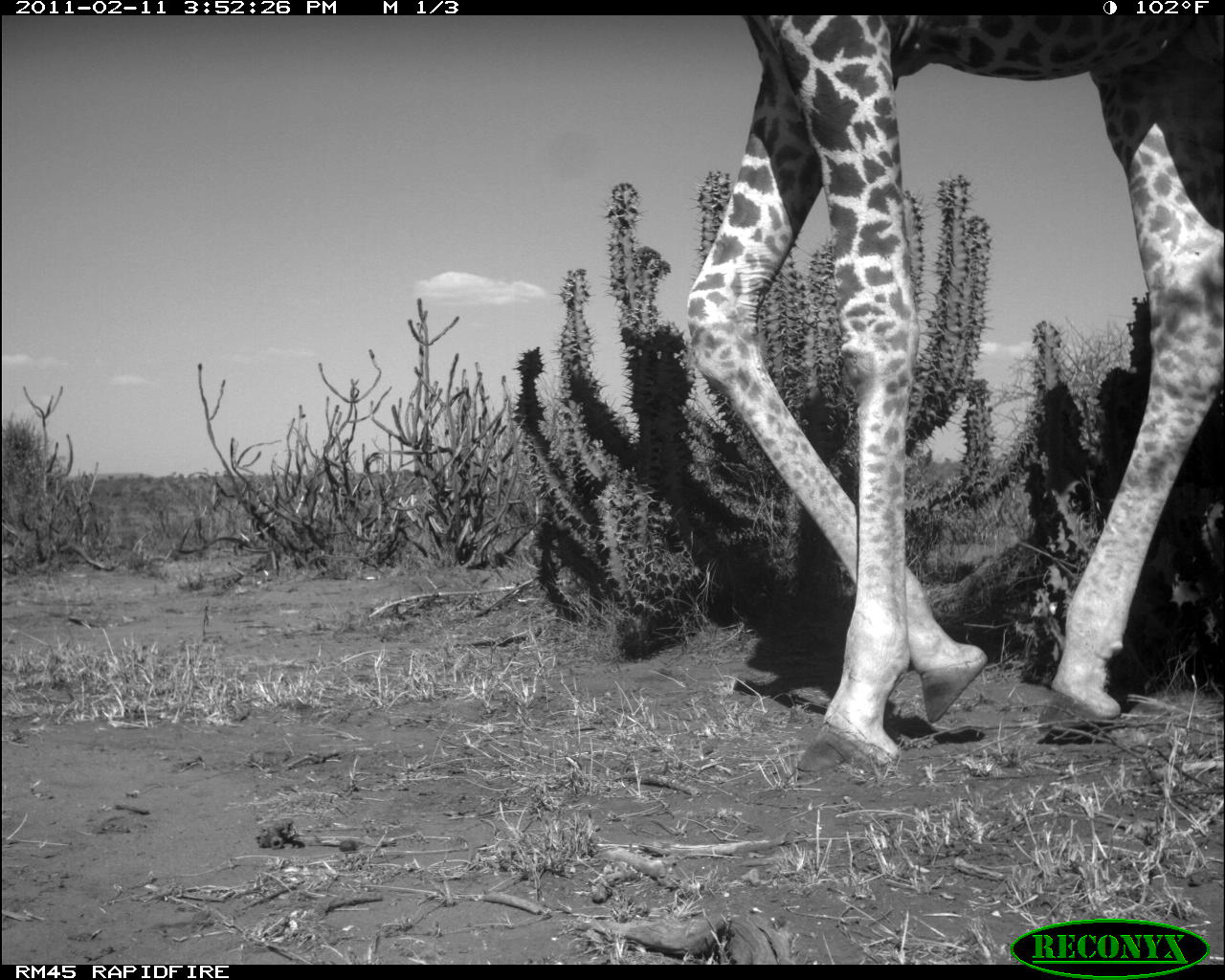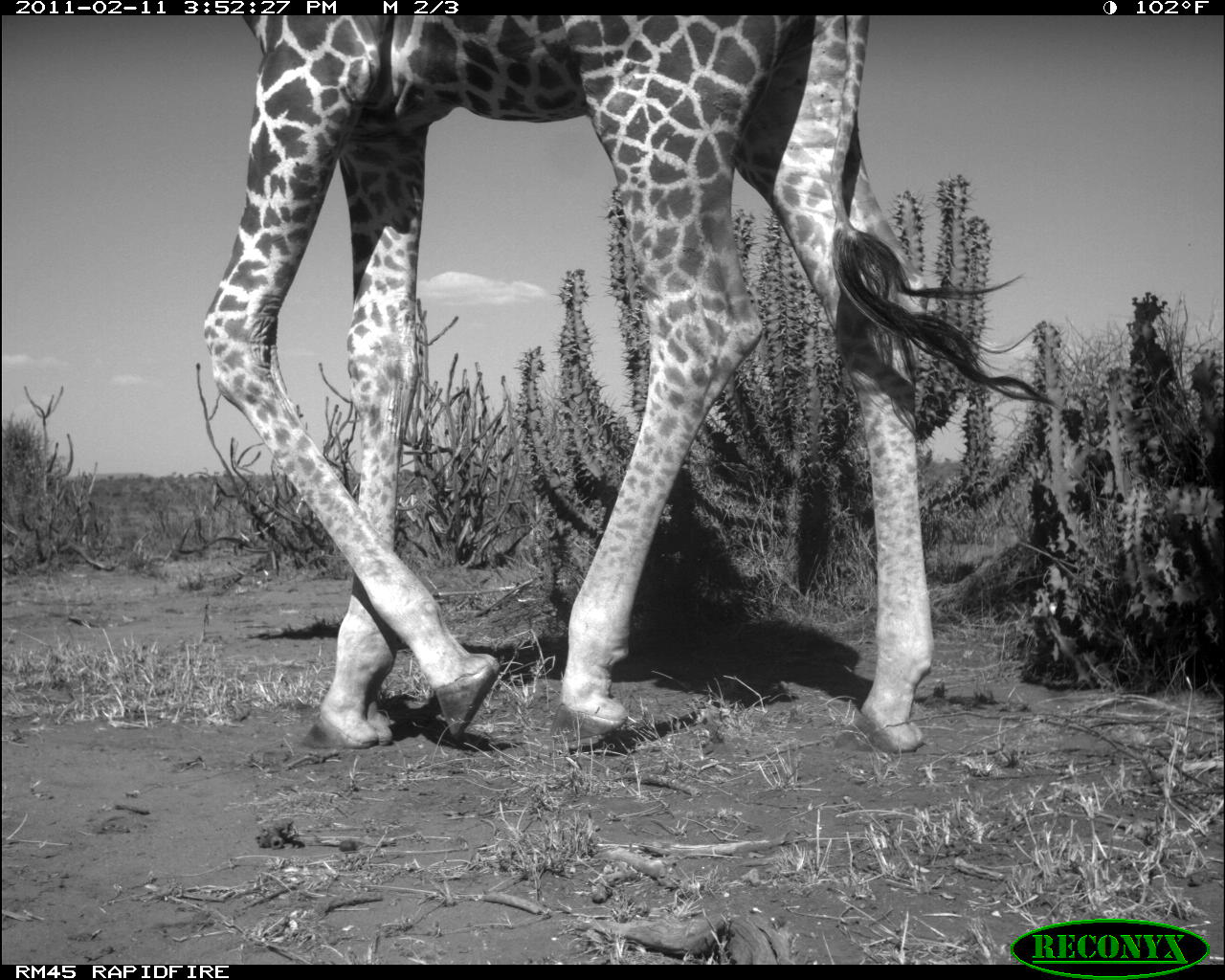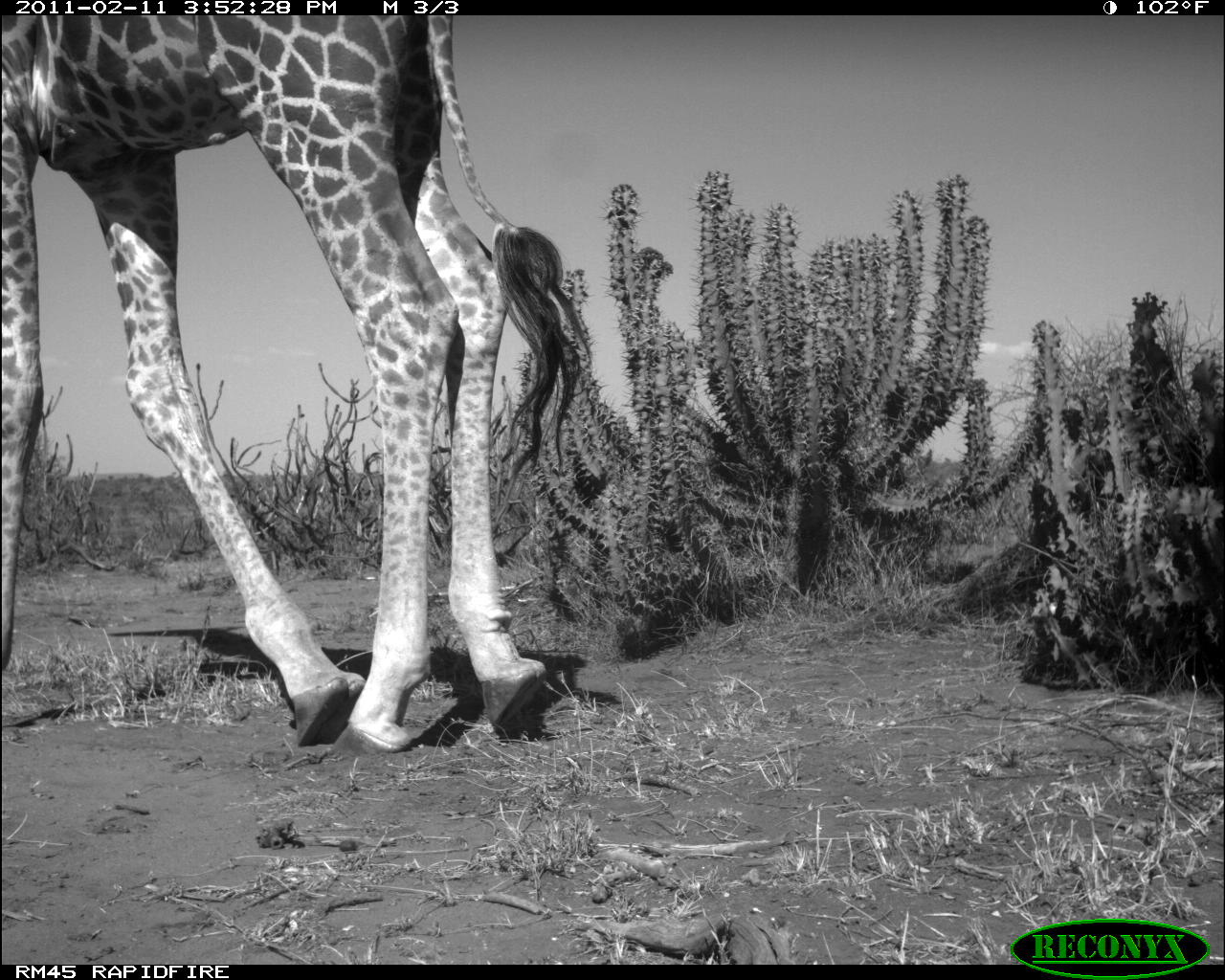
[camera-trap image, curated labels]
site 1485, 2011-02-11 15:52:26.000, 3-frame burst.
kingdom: Animalia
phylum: Chordata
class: Mammalia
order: Artiodactyla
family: Bovidae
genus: Madoqua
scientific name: Madoqua guentheri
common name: günther's dik-dik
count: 1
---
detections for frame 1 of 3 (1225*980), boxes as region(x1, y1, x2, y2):
madoqua guentheri: region(681, 15, 1225, 780)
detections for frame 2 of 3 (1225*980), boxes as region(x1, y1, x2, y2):
madoqua guentheri: region(200, 15, 1060, 756)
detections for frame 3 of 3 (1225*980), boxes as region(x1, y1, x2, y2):
madoqua guentheri: region(0, 15, 593, 757)